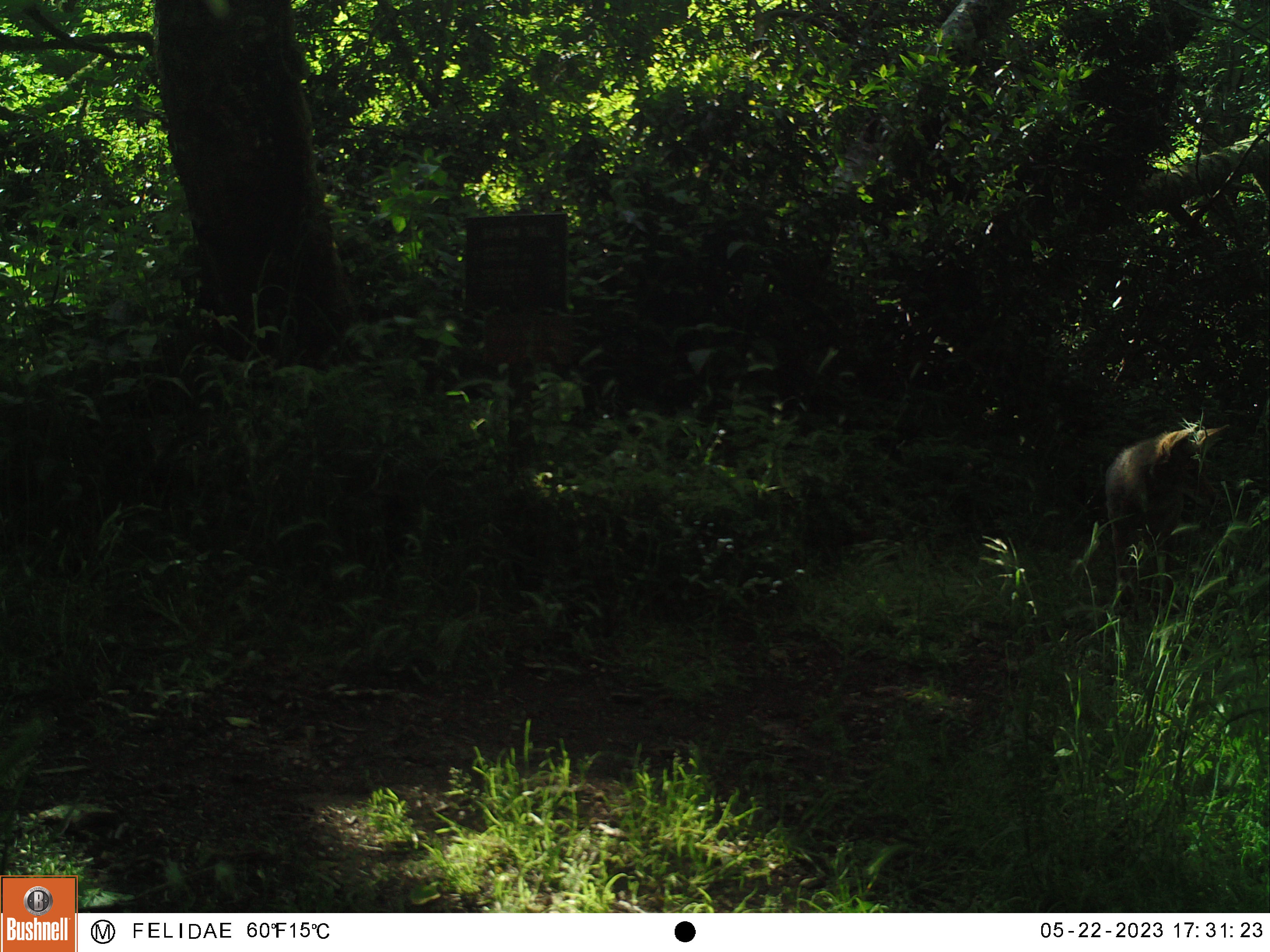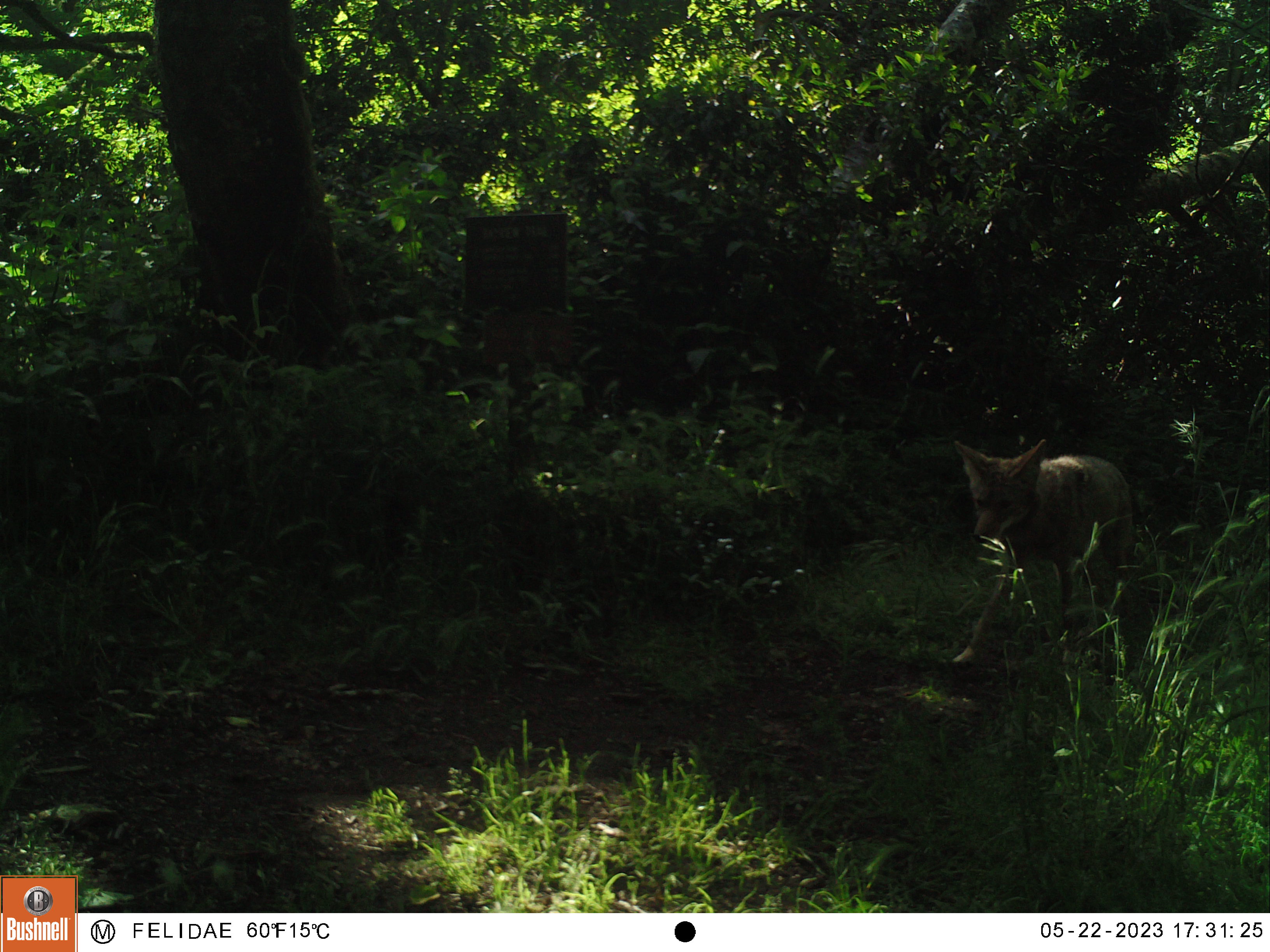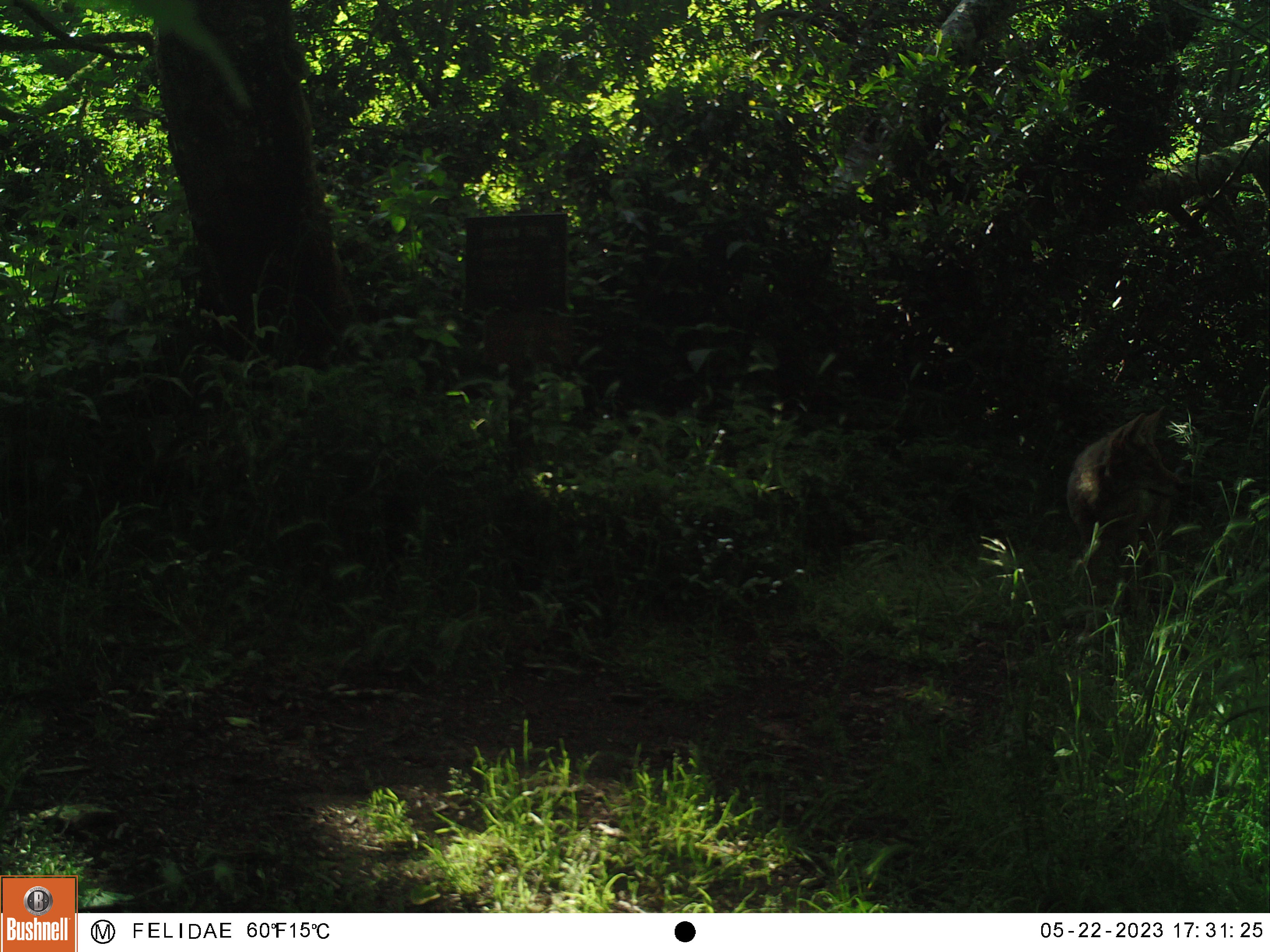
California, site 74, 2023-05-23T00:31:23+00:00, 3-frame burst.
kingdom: Animalia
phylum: Chordata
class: Mammalia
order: Carnivora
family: Canidae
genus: Canis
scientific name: Canis latrans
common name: coyote